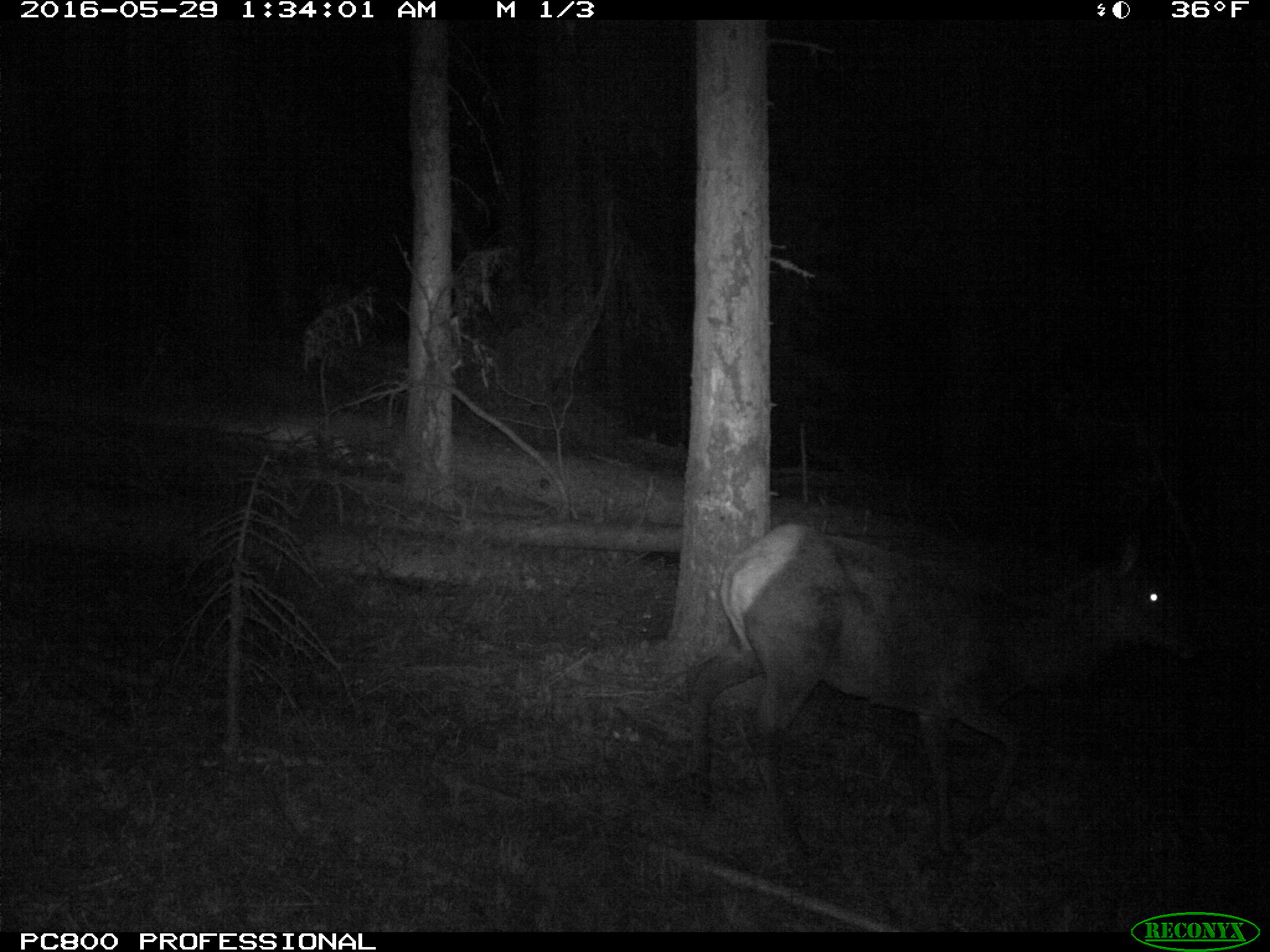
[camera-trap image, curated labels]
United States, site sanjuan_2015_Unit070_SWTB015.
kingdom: Animalia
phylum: Chordata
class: Mammalia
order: Artiodactyla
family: Cervidae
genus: Cervus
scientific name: Cervus elaphus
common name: red deer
Cervus elaphus (red deer).